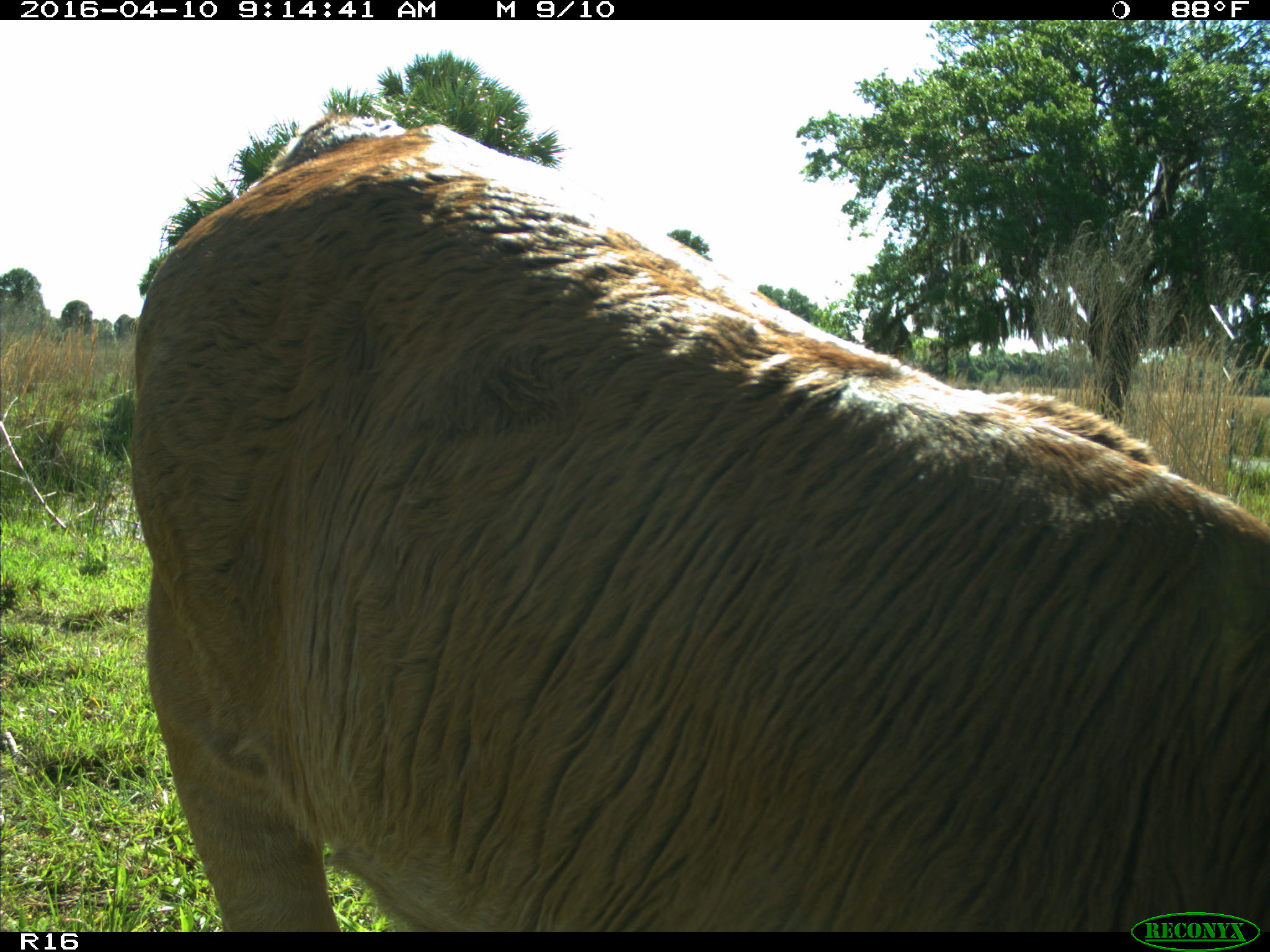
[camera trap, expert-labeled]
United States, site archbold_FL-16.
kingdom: Animalia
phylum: Chordata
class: Mammalia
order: Artiodactyla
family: Bovidae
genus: Bos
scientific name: Bos taurus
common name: domestic cow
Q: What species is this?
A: Bos taurus (domestic cow).